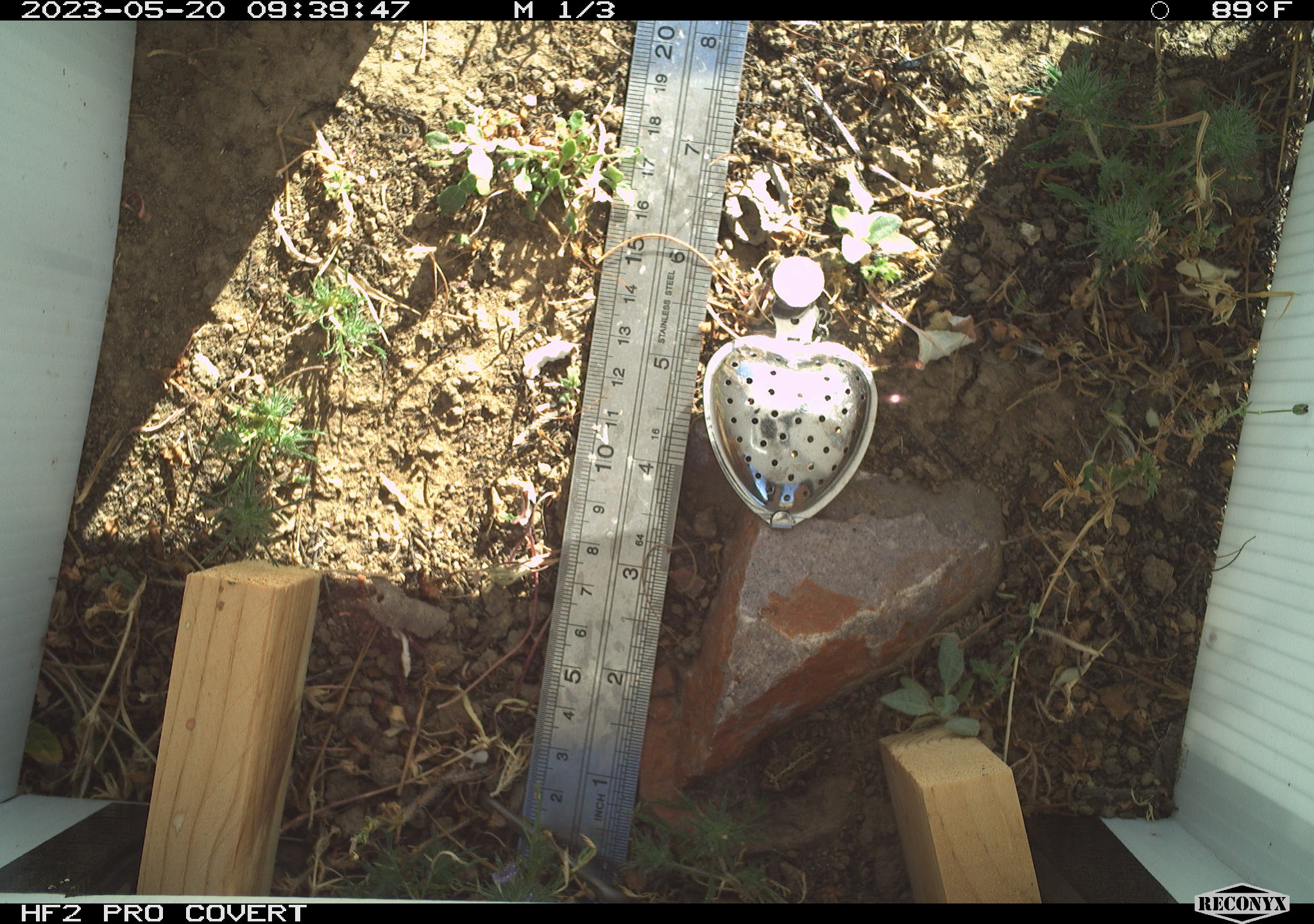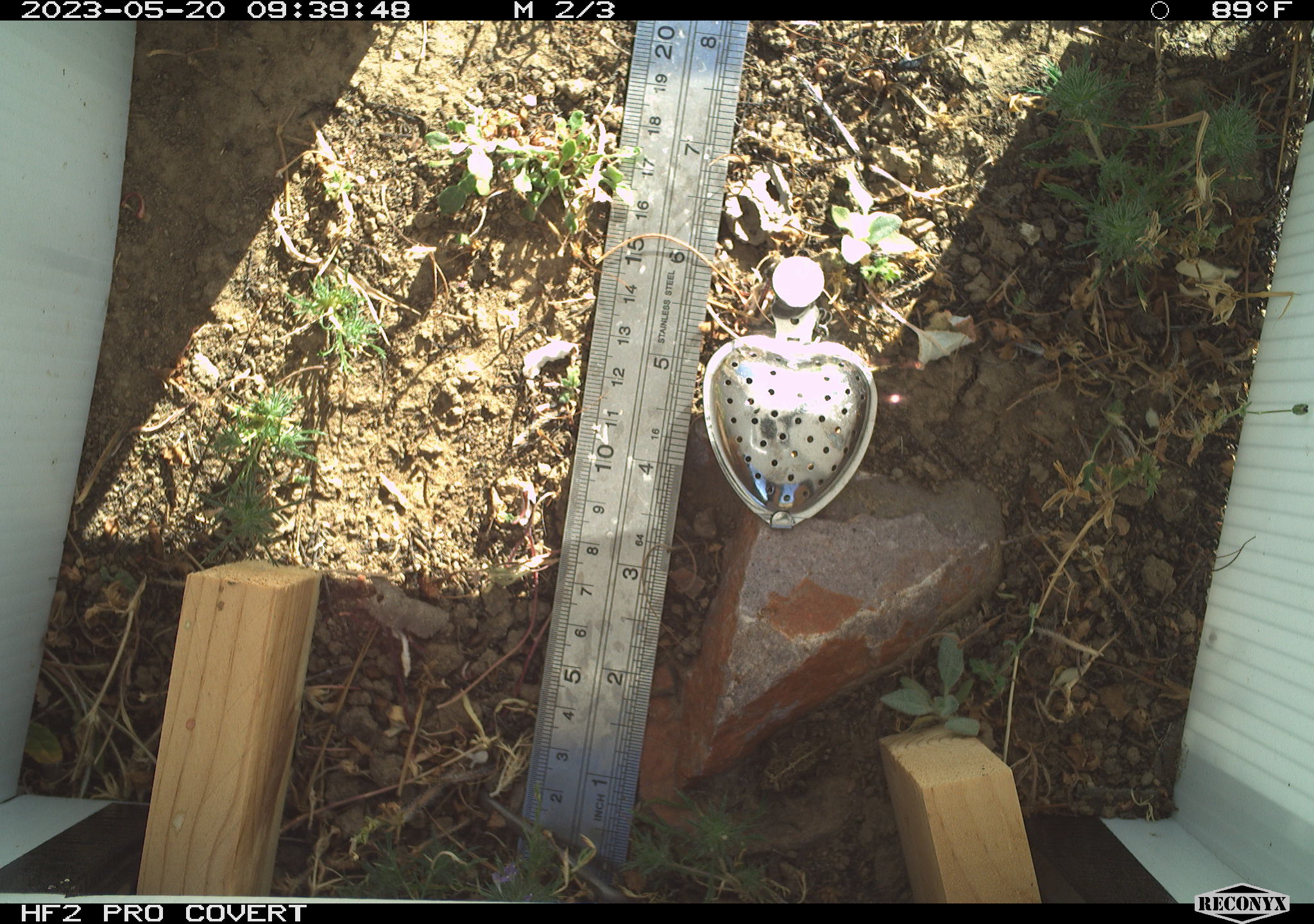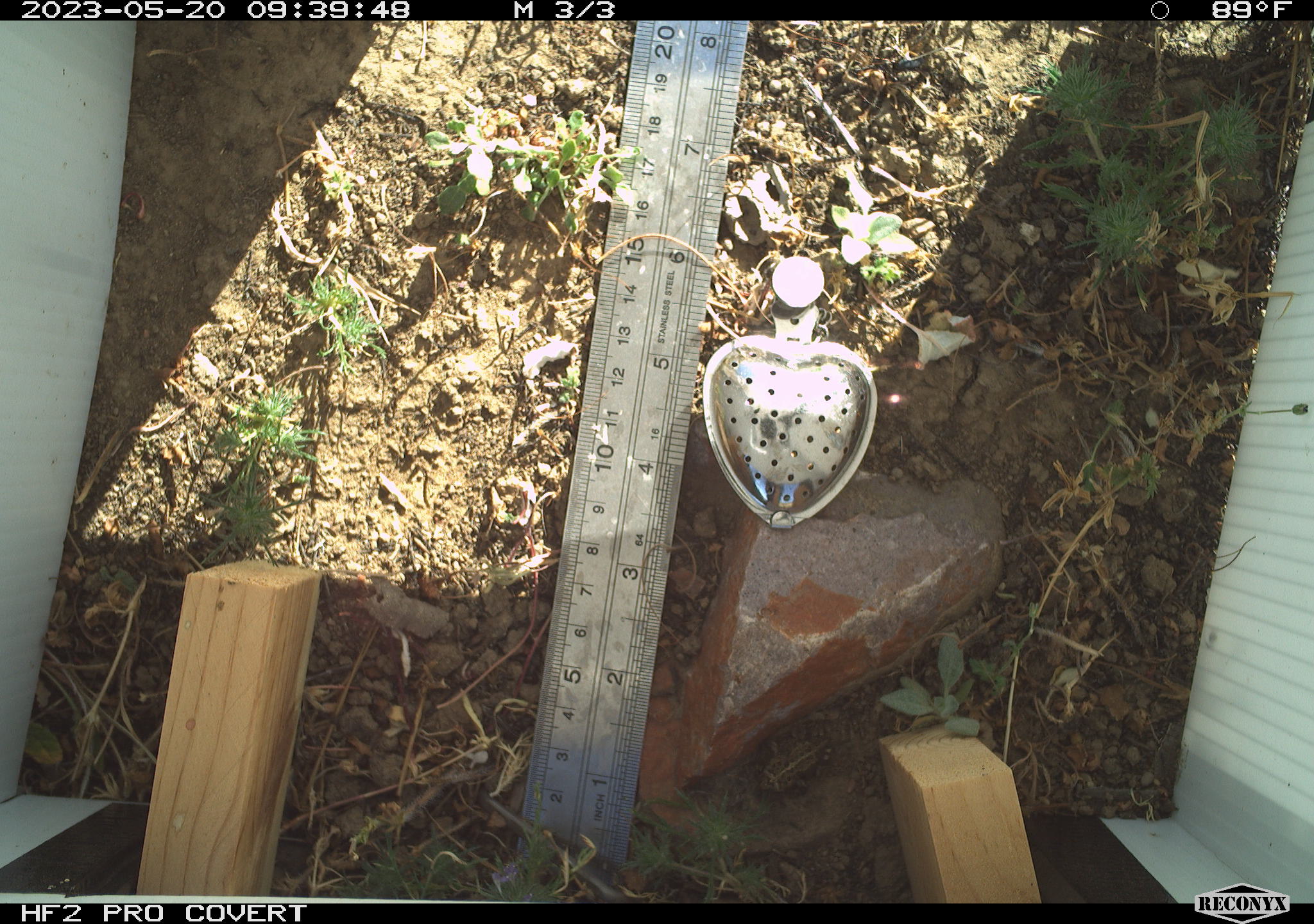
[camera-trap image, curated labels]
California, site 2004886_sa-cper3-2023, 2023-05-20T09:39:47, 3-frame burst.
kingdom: Animalia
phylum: Chordata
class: Amphibia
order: Anura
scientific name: Anura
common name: frogs